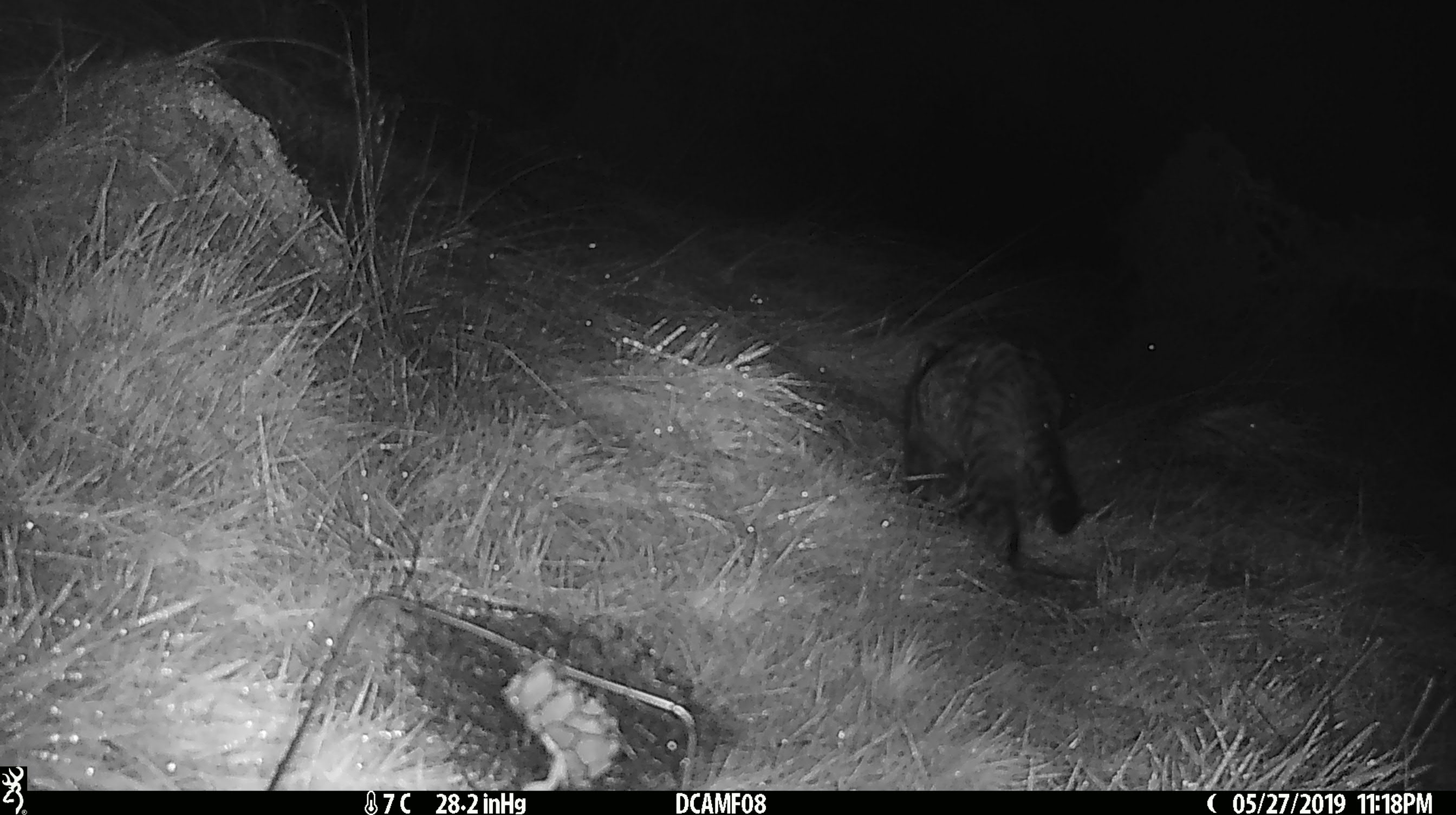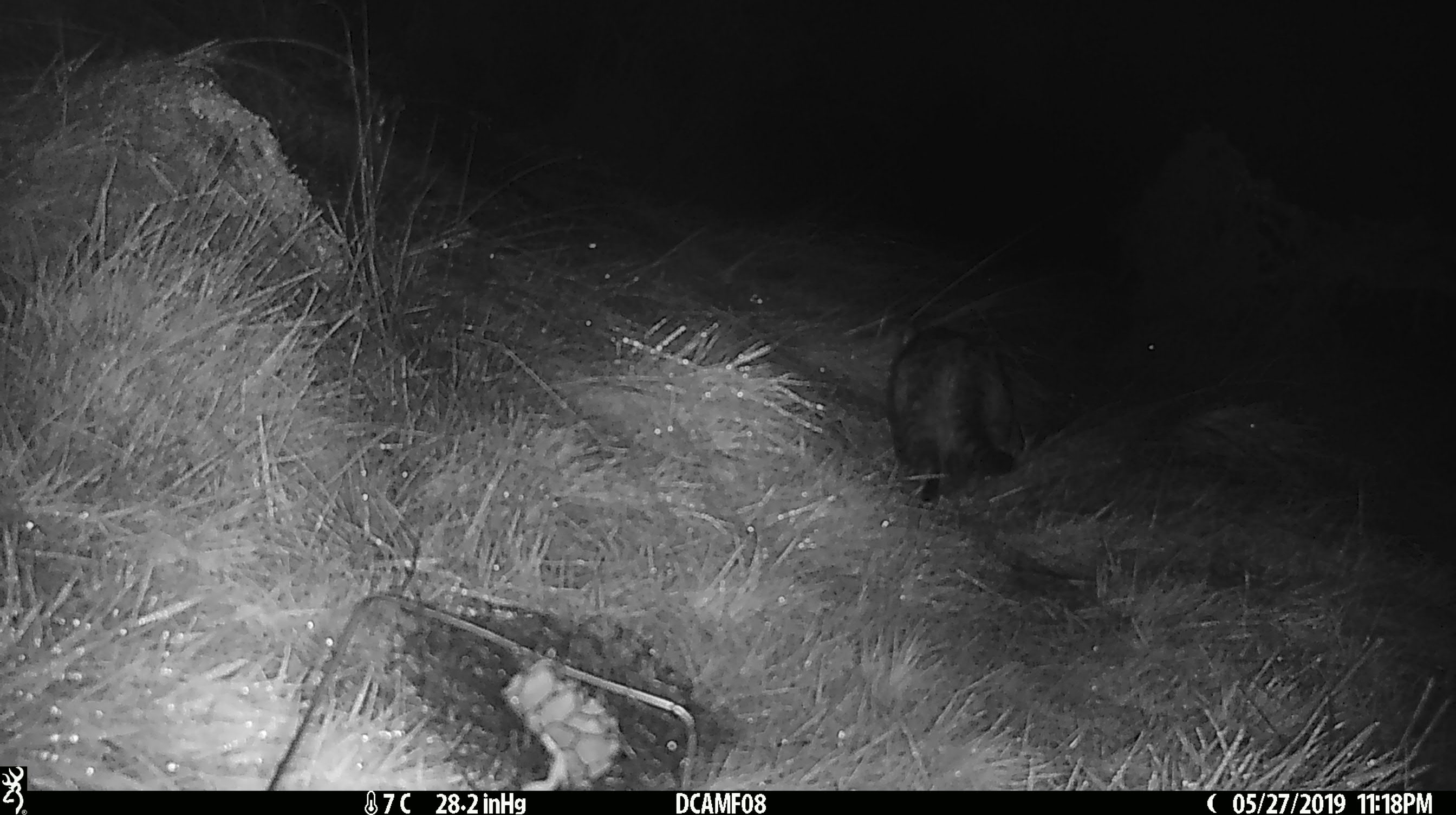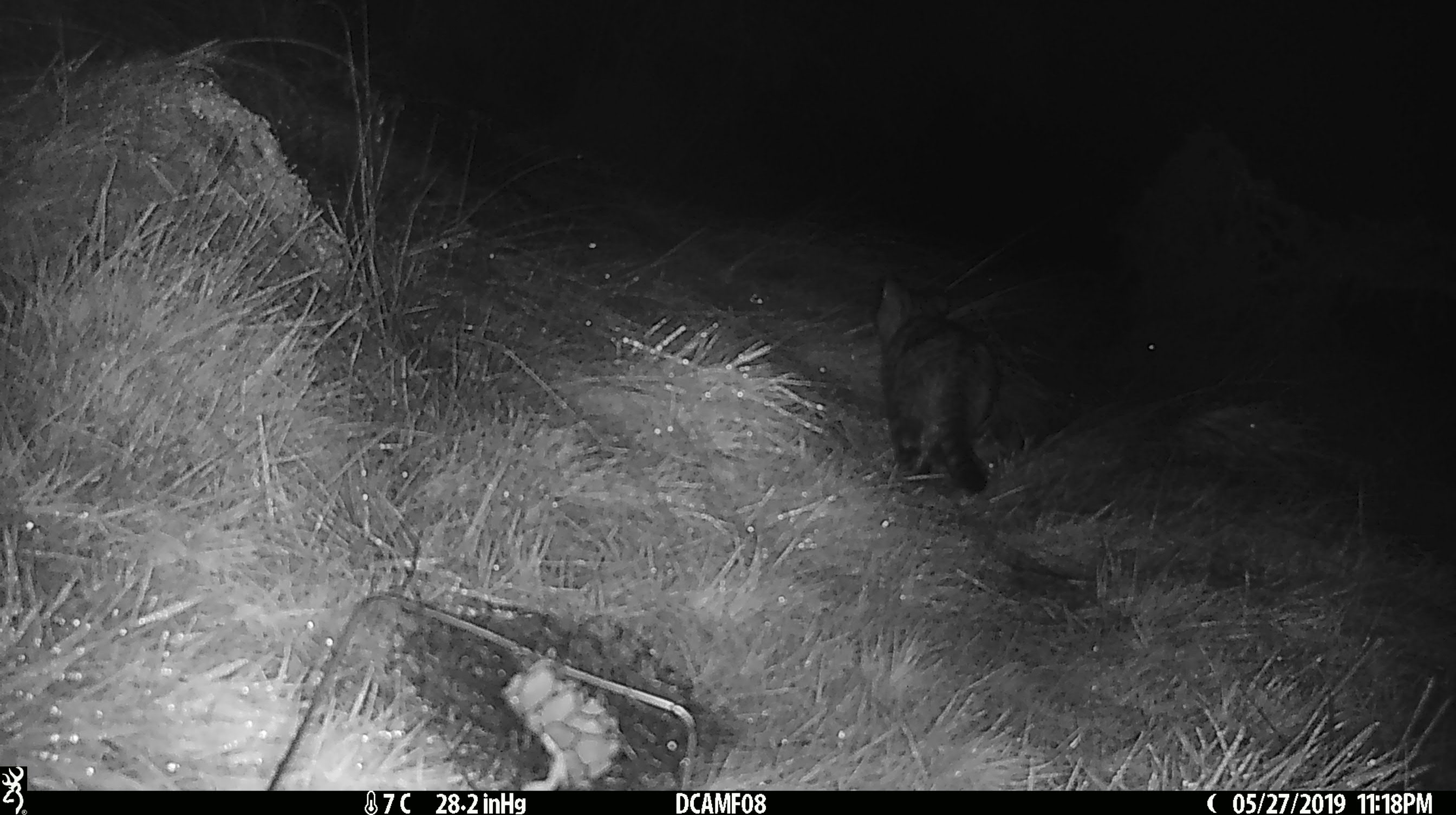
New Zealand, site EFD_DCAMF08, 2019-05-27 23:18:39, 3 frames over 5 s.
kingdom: Animalia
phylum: Chordata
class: Mammalia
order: Carnivora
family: Felidae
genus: Felis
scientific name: Felis catus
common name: domestic cat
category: cat